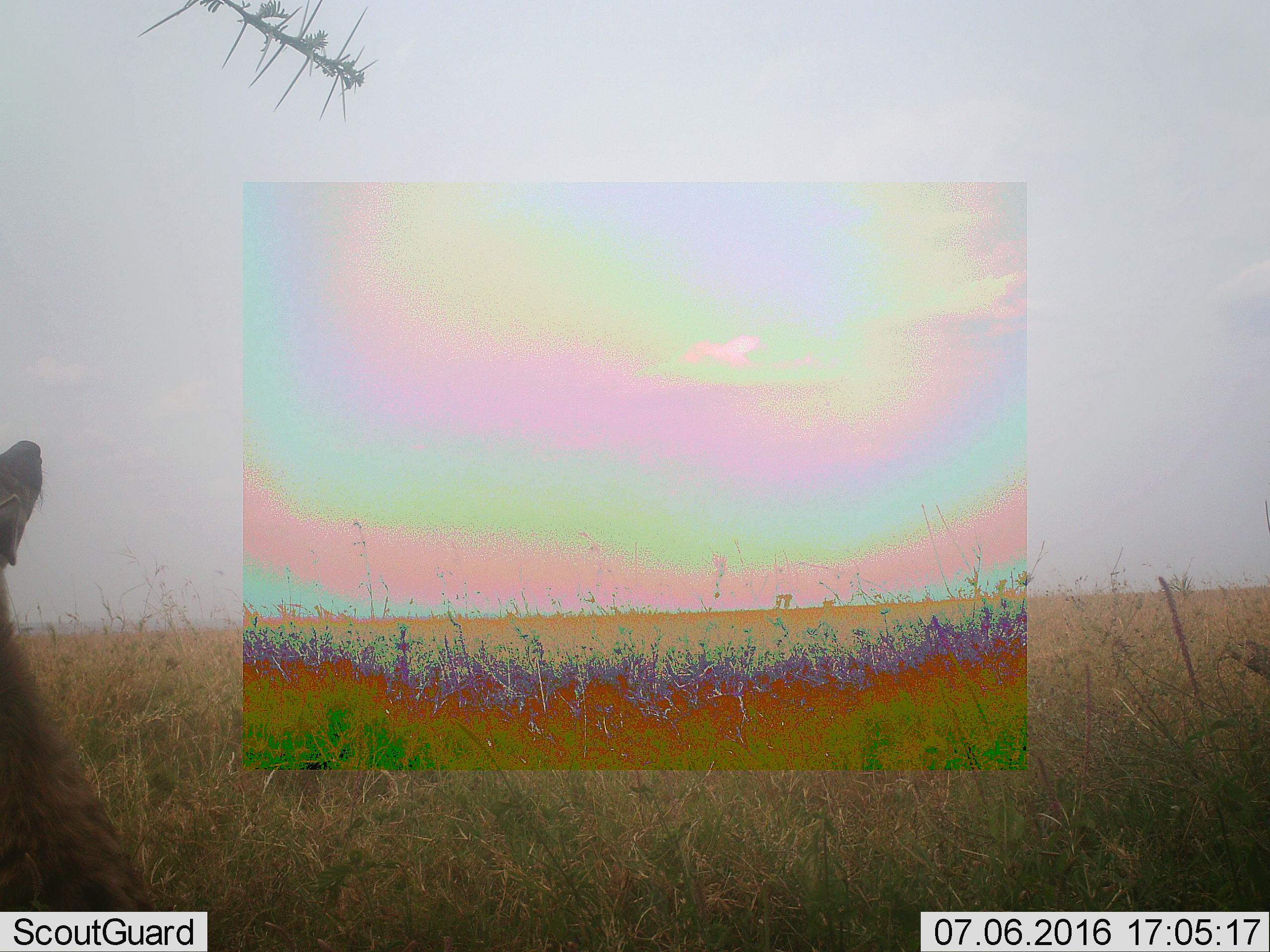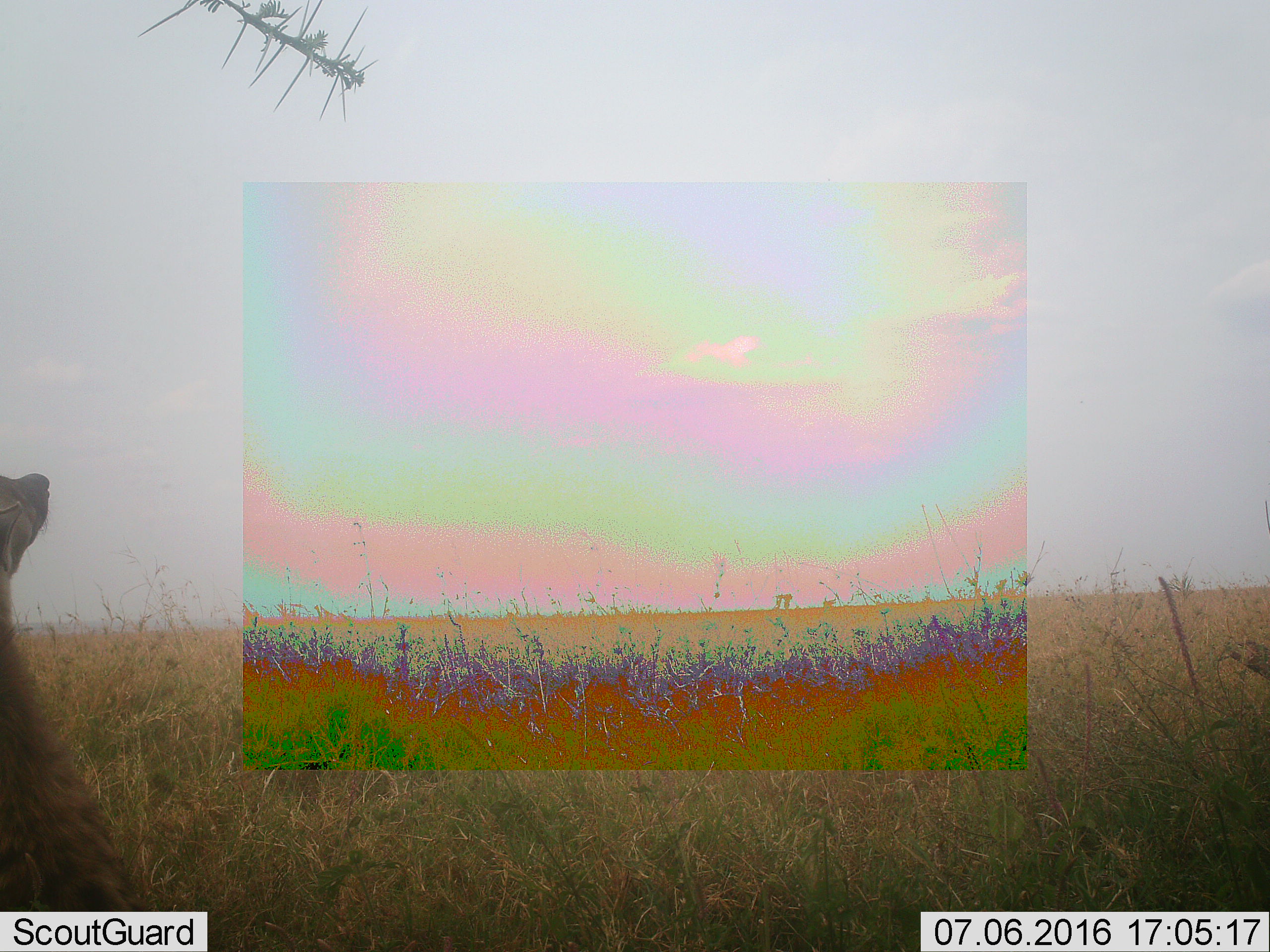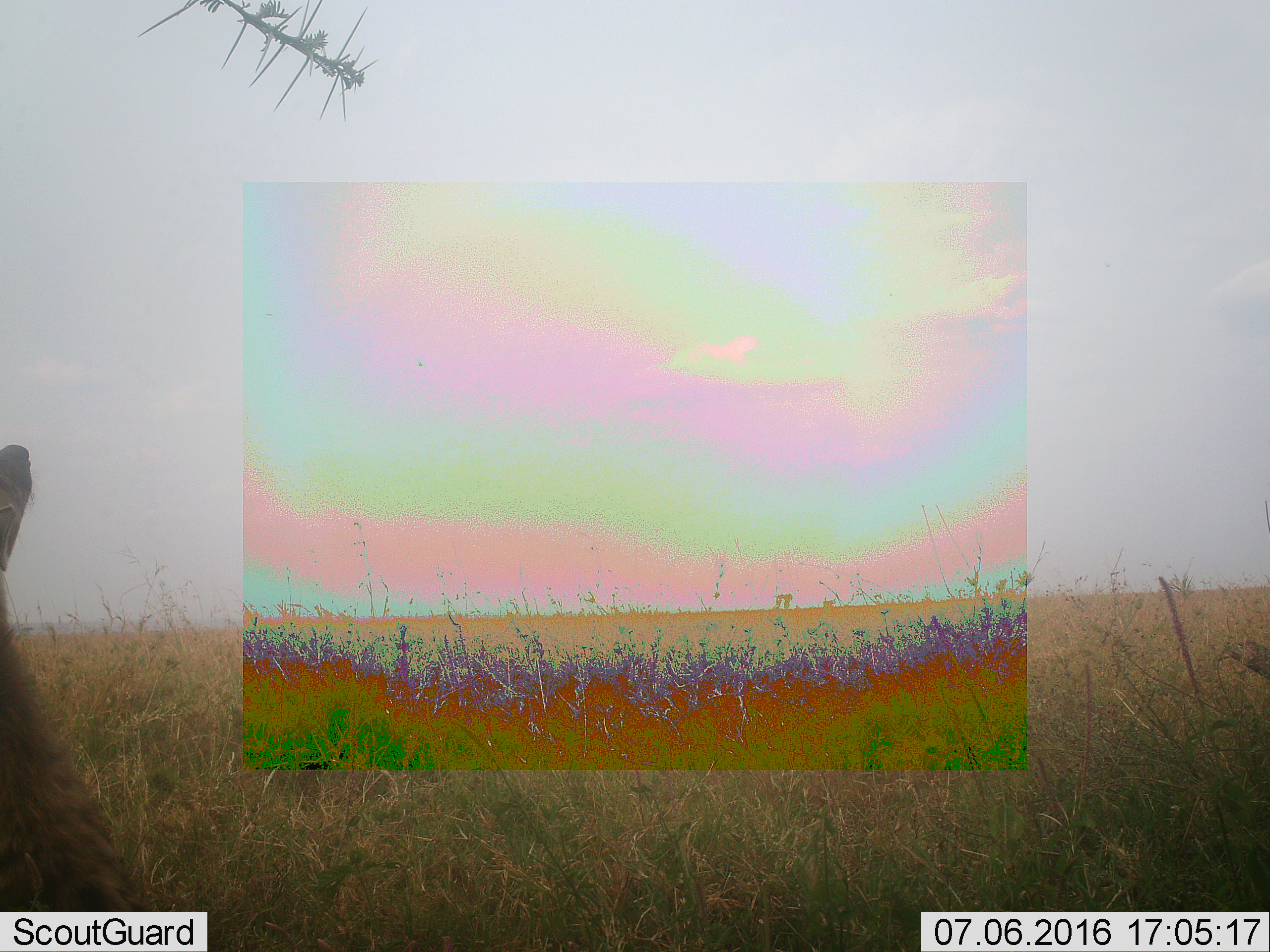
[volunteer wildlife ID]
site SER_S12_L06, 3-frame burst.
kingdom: Animalia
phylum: Chordata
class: Mammalia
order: Carnivora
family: Hyaenidae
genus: Crocuta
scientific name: Crocuta crocuta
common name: spotted hyena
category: hyenaspotted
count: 1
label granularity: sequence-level